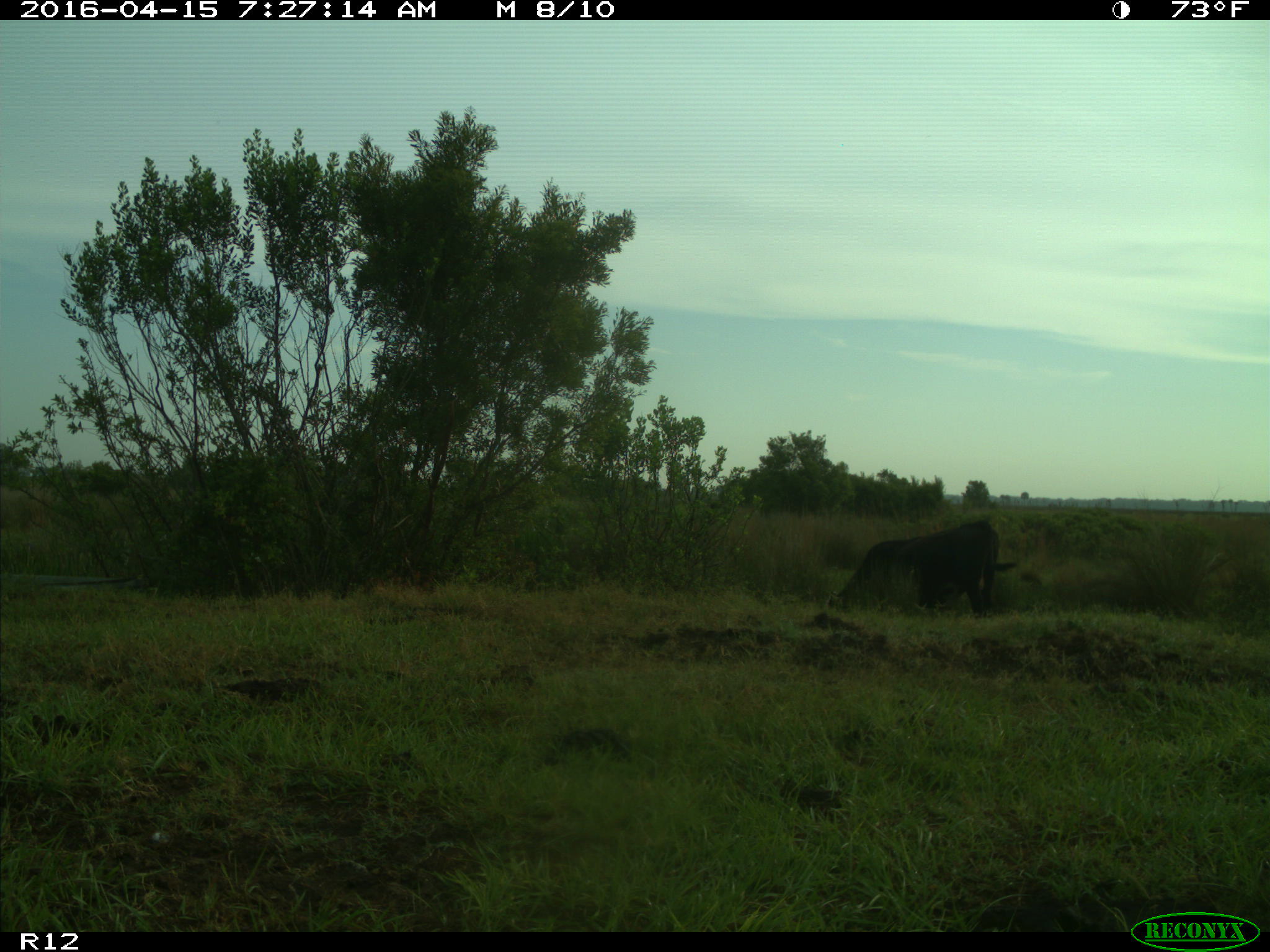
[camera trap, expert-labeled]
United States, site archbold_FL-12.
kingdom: Animalia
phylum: Chordata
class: Mammalia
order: Artiodactyla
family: Bovidae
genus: Bos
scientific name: Bos taurus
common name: domestic cow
Bos taurus (domestic cow).